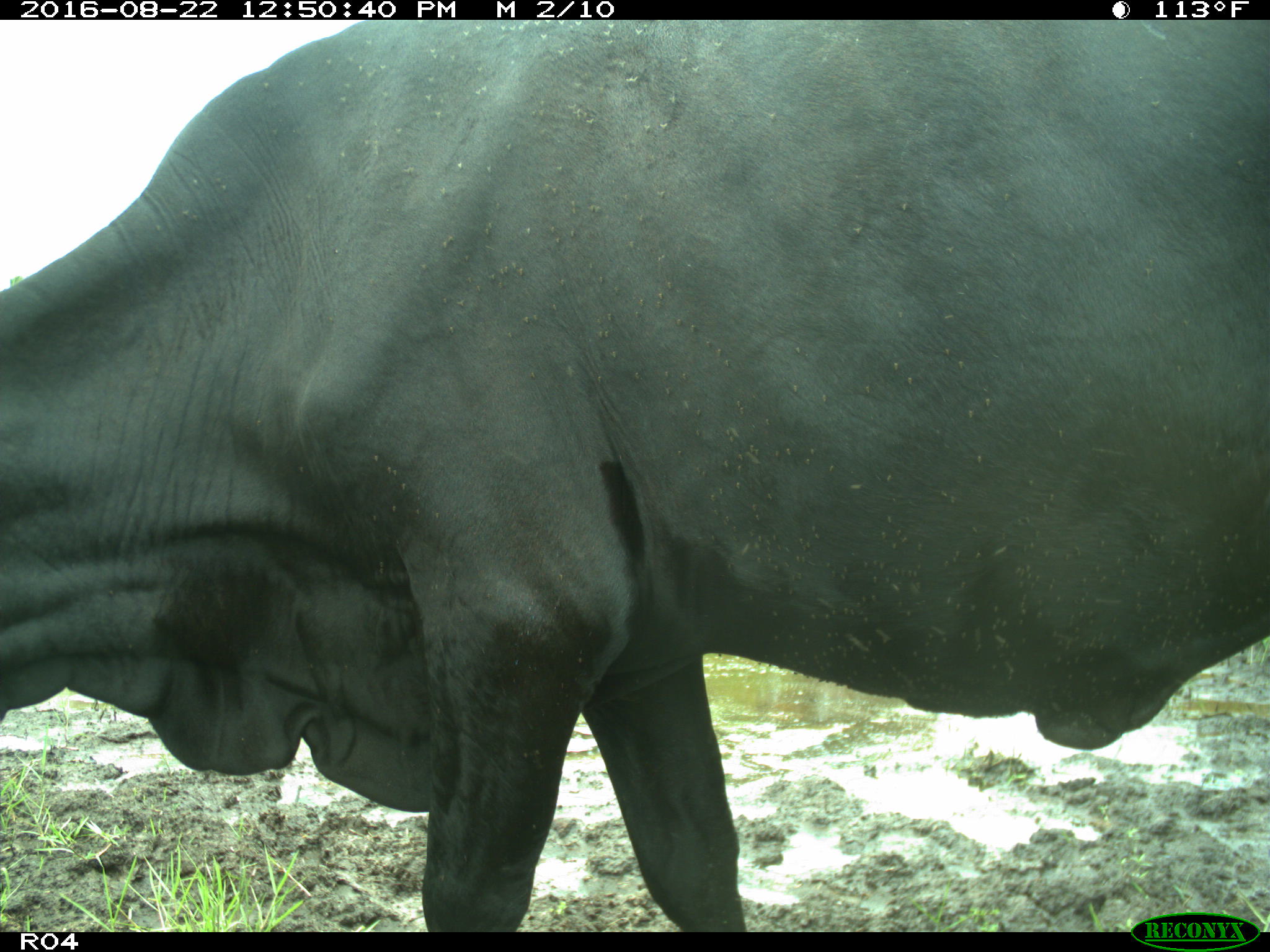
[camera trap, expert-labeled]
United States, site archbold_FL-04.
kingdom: Animalia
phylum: Chordata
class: Mammalia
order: Artiodactyla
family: Bovidae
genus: Bos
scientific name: Bos taurus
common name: domestic cow